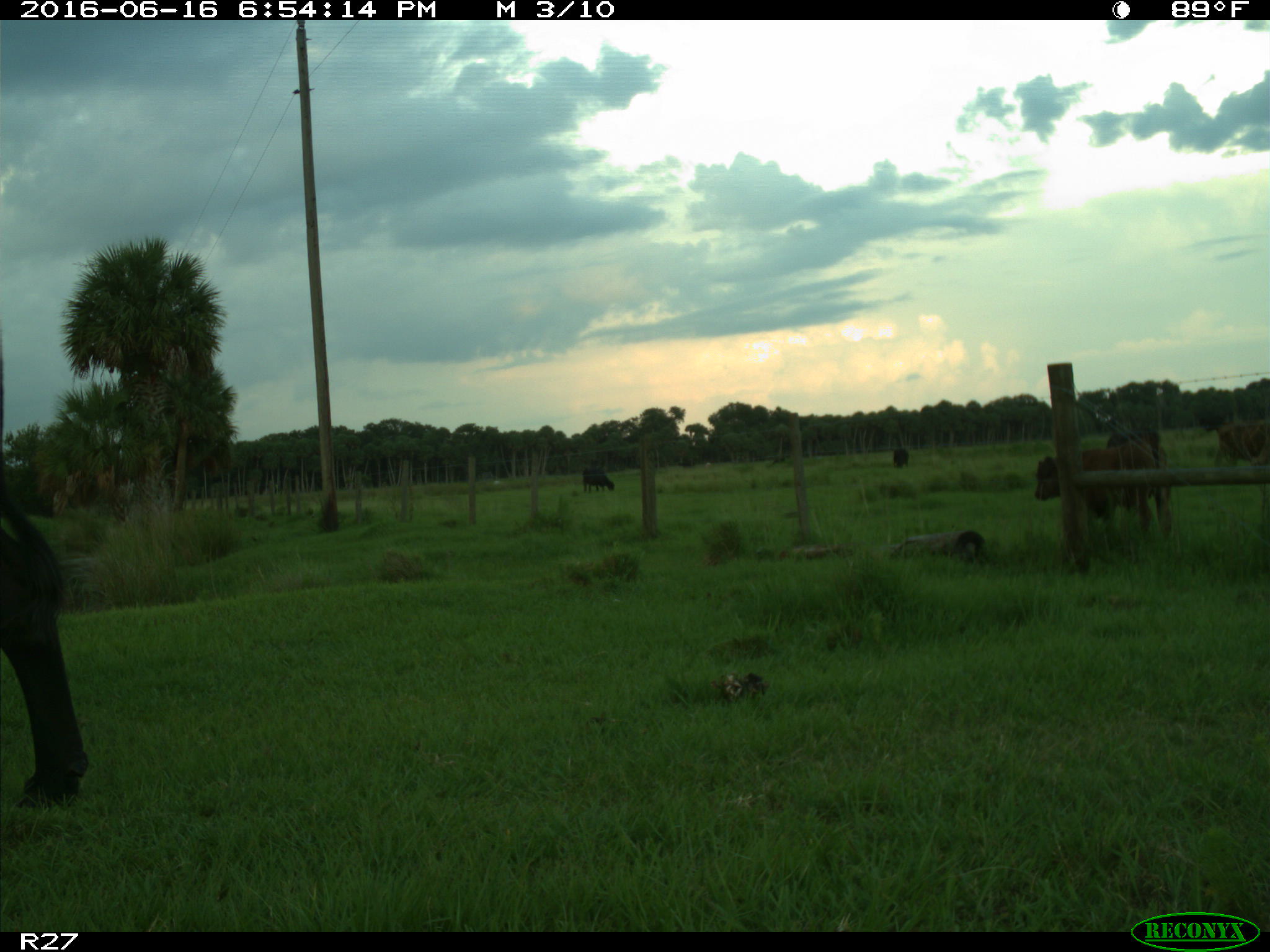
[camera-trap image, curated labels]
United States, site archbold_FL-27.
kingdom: Animalia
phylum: Chordata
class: Mammalia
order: Artiodactyla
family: Bovidae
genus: Bos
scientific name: Bos taurus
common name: domestic cow